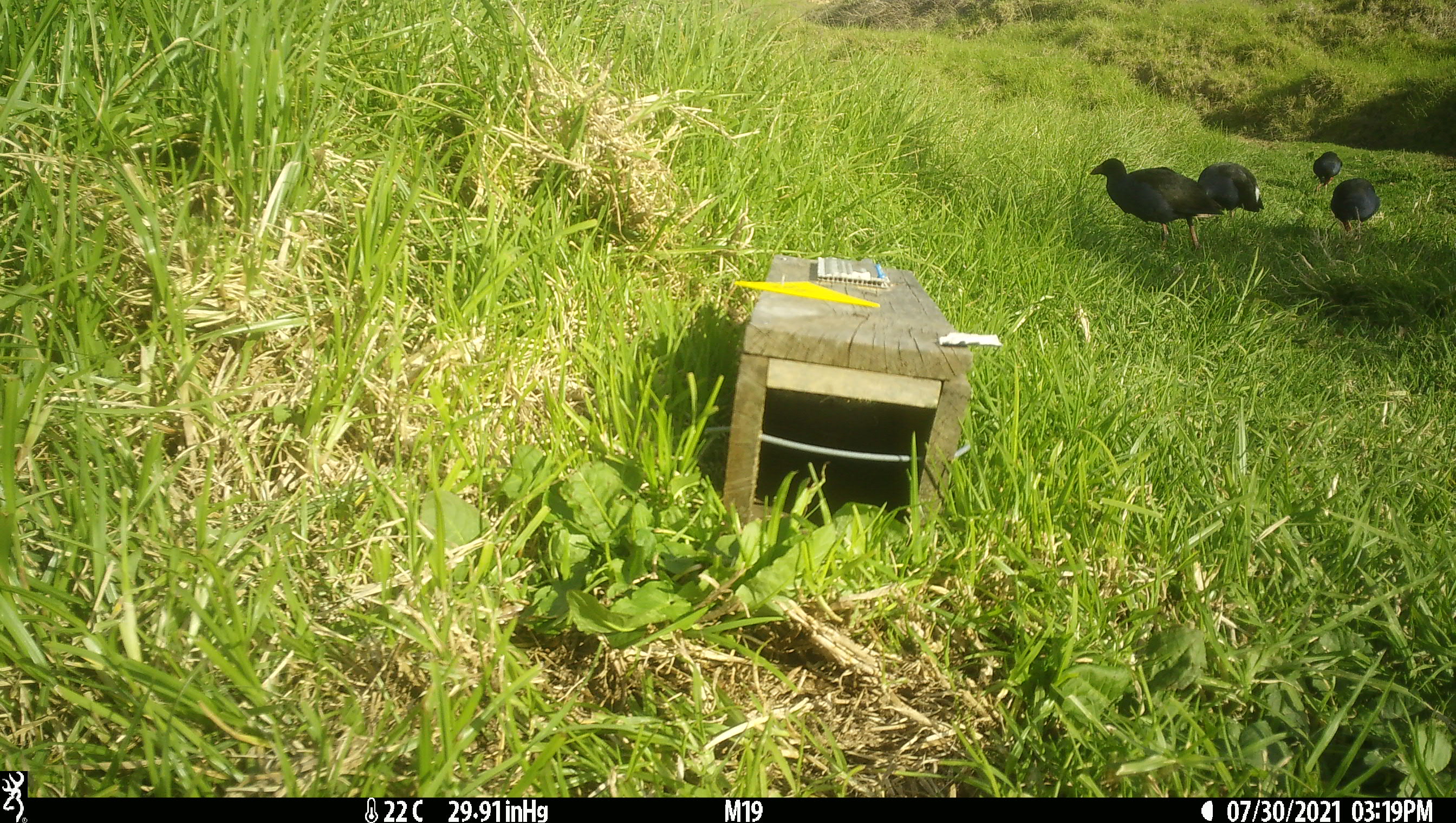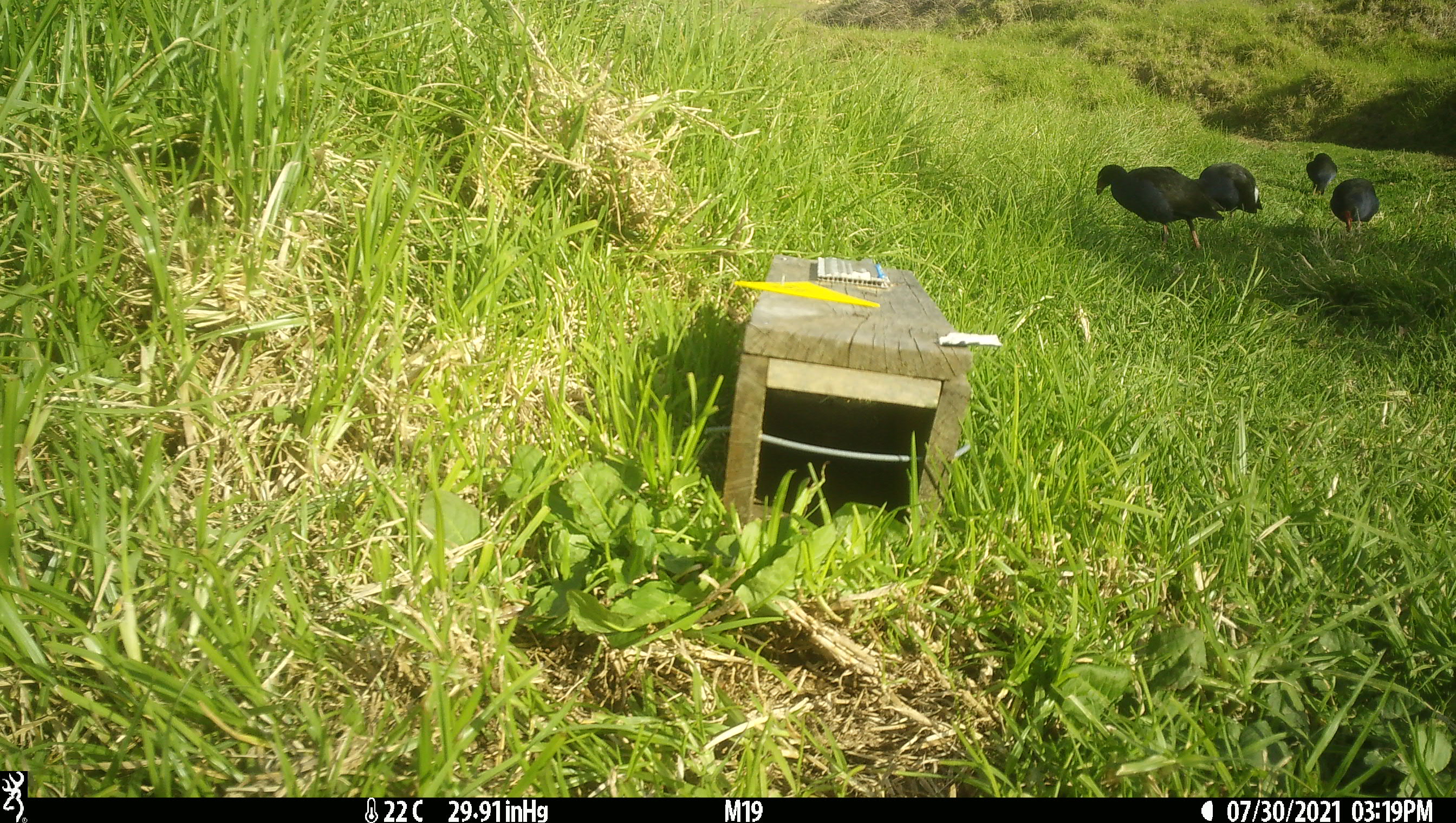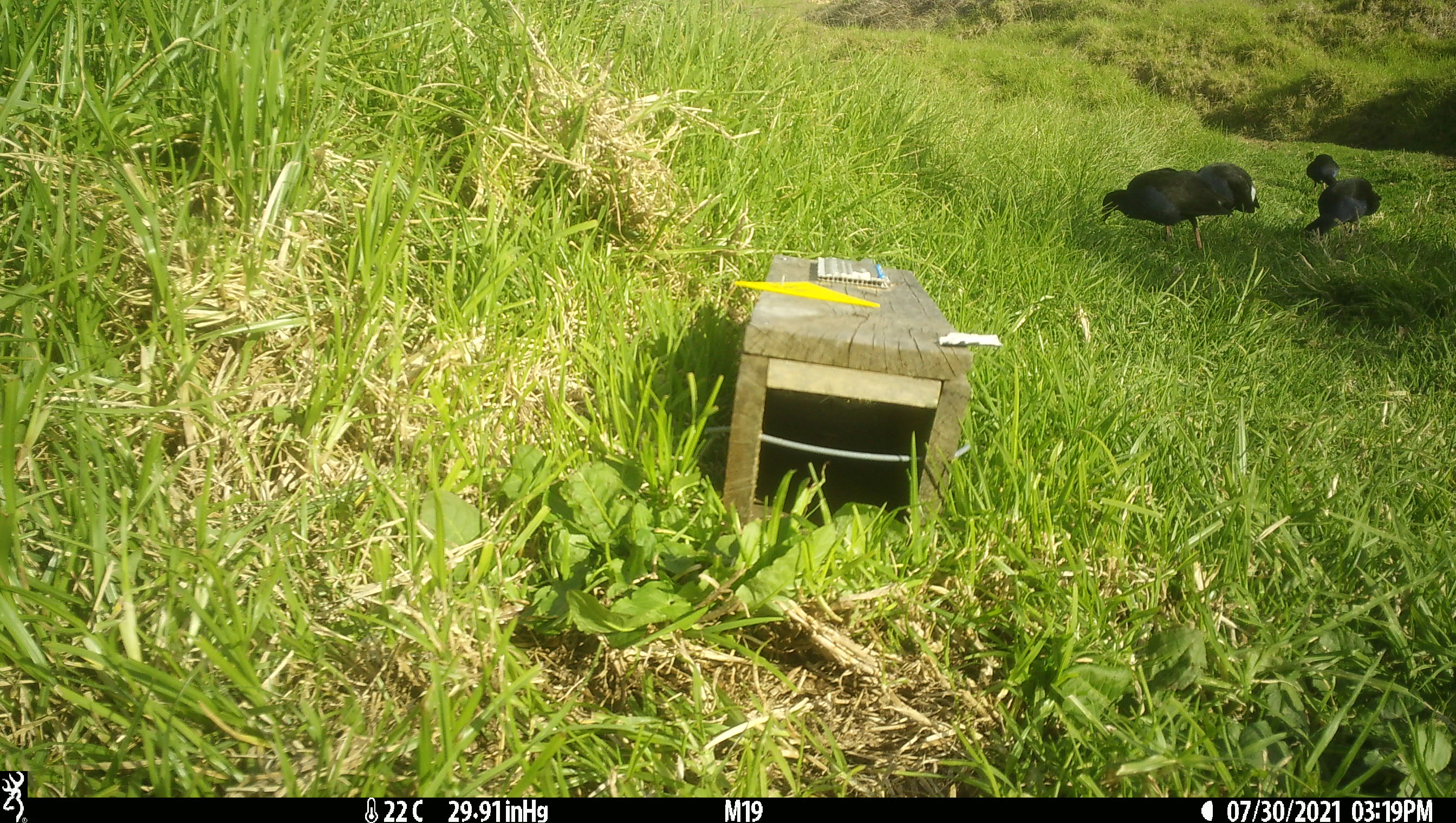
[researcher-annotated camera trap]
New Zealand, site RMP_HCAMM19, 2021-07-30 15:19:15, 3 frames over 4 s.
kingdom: Animalia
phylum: Chordata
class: Aves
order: Gruiformes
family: Rallidae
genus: Porphyrio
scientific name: Porphyrio melanotus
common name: australasian swamphen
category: pukeko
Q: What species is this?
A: Pukeko (australasian swamphen) (Porphyrio melanotus).